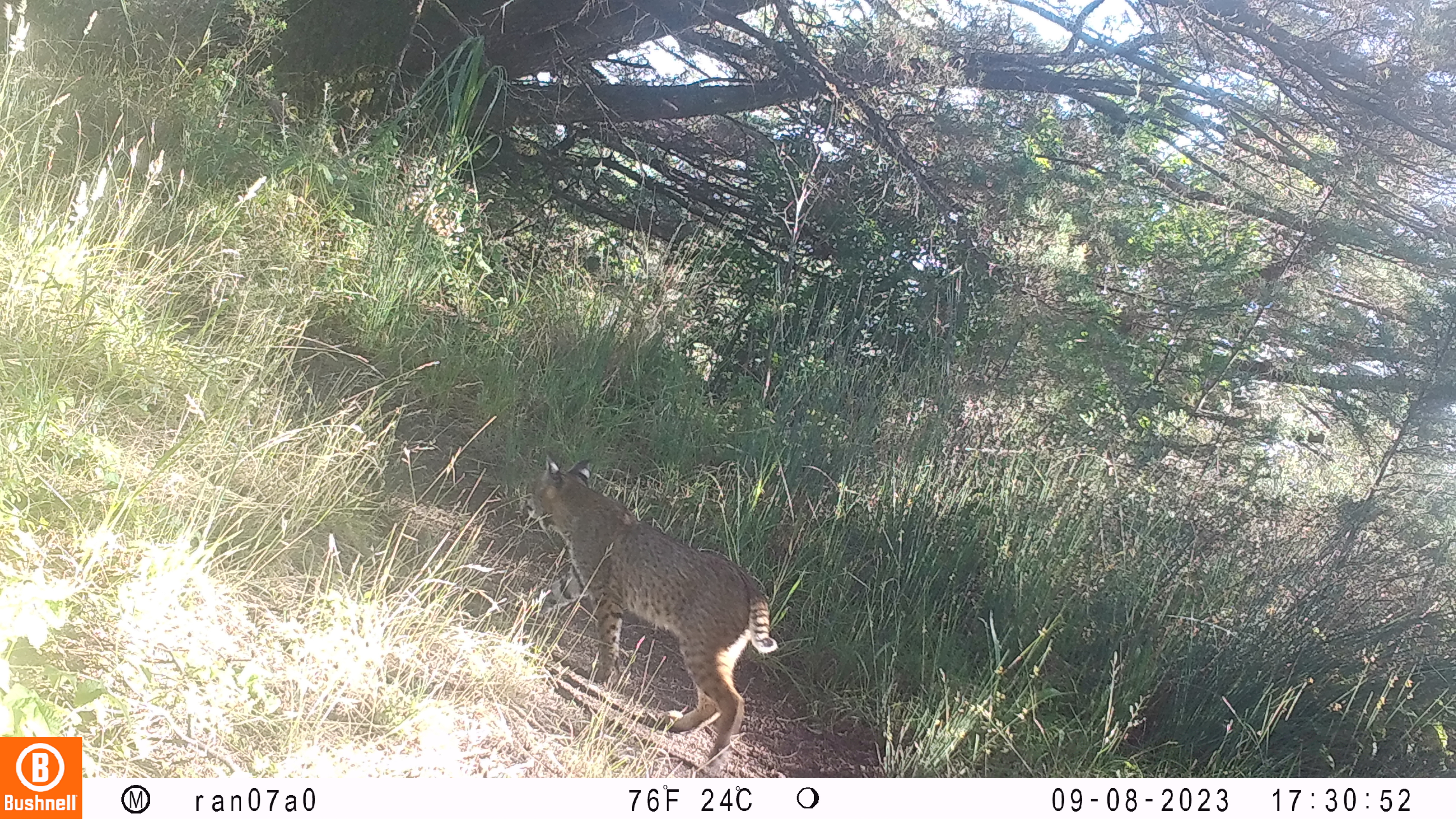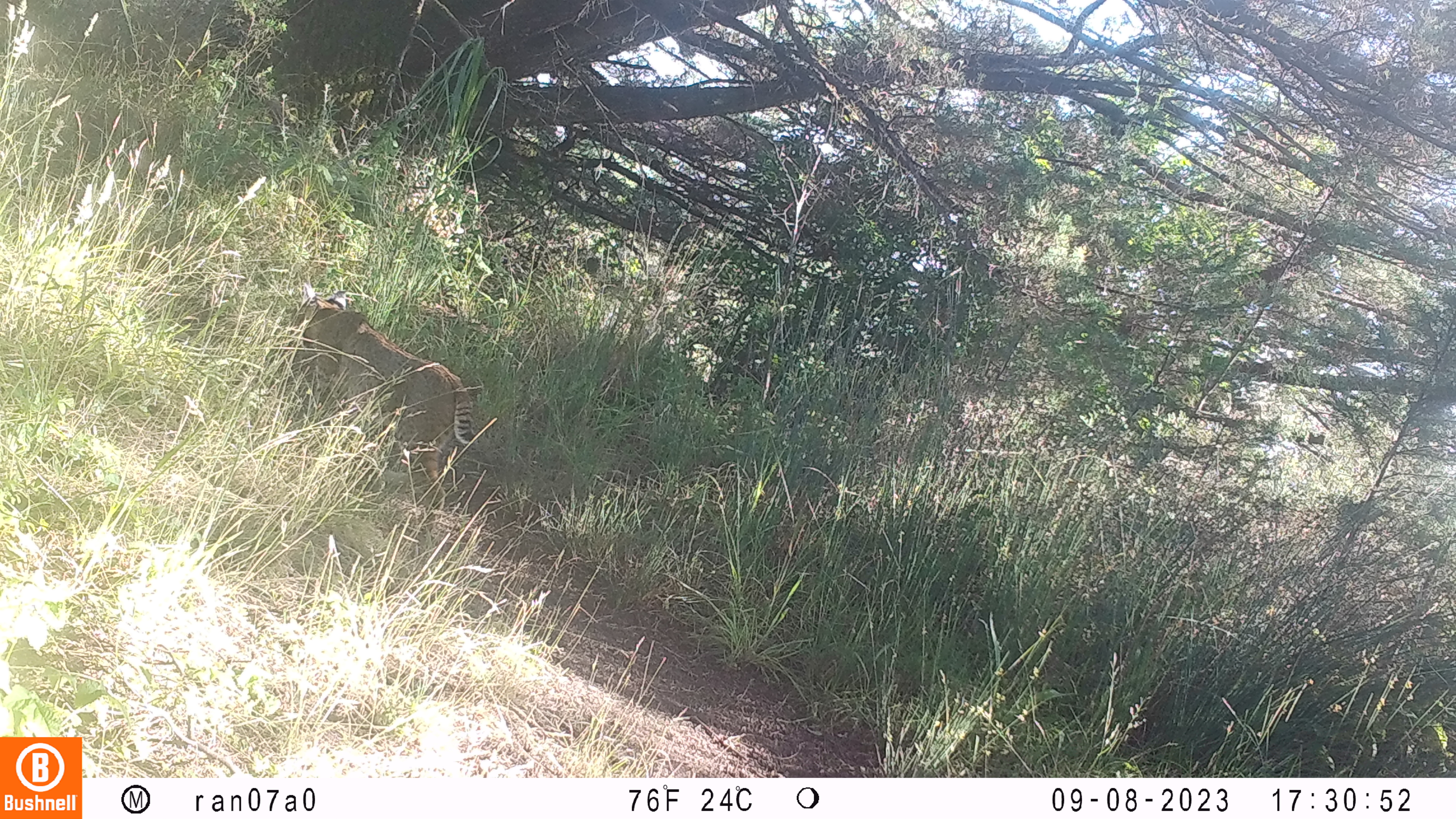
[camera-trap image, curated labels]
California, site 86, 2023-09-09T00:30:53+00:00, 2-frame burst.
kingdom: Animalia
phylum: Chordata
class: Mammalia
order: Carnivora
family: Felidae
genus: Lynx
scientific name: Lynx rufus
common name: bobcat